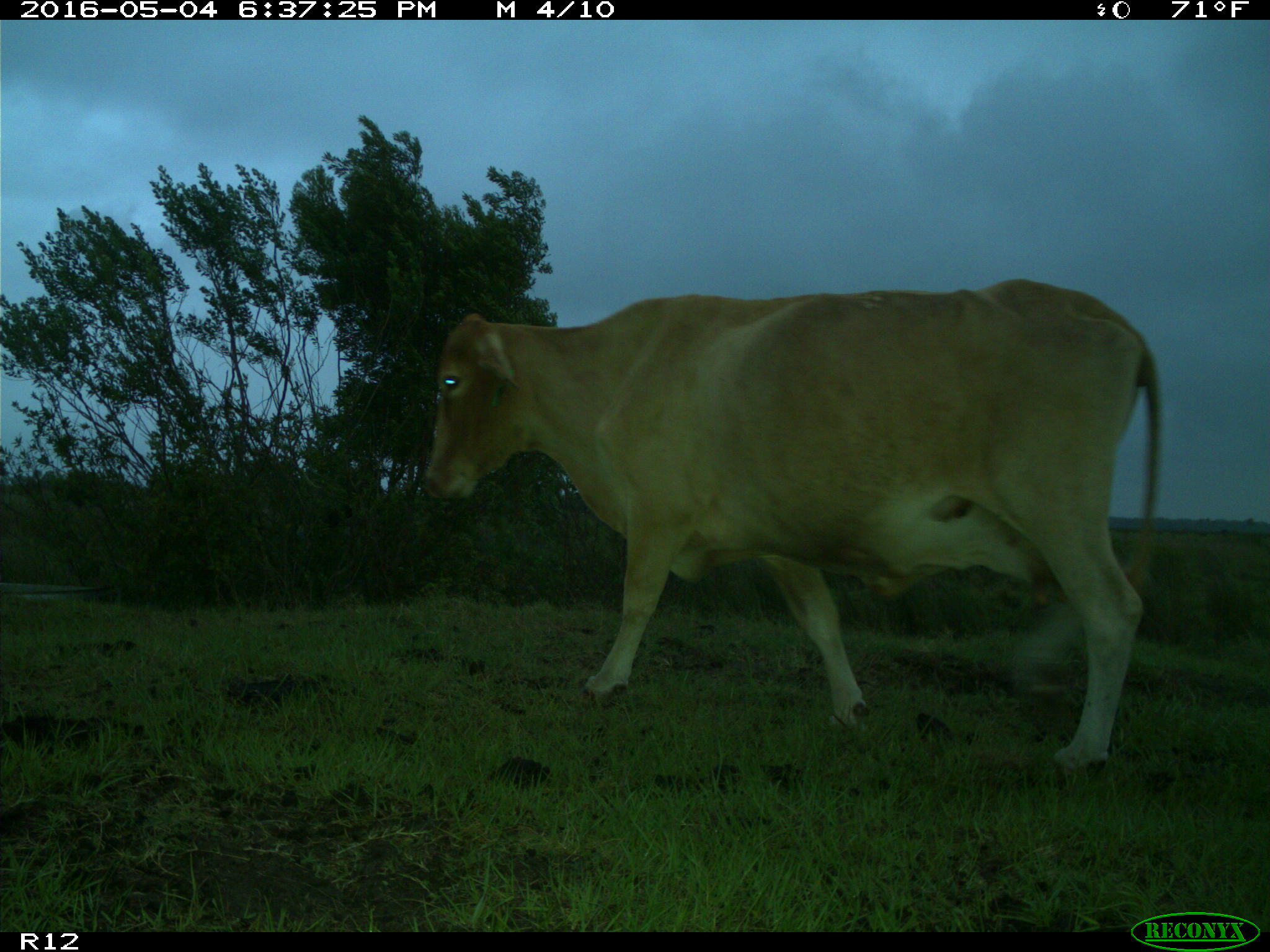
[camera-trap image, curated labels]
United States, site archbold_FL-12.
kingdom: Animalia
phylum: Chordata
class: Mammalia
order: Artiodactyla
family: Bovidae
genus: Bos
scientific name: Bos taurus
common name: domestic cow